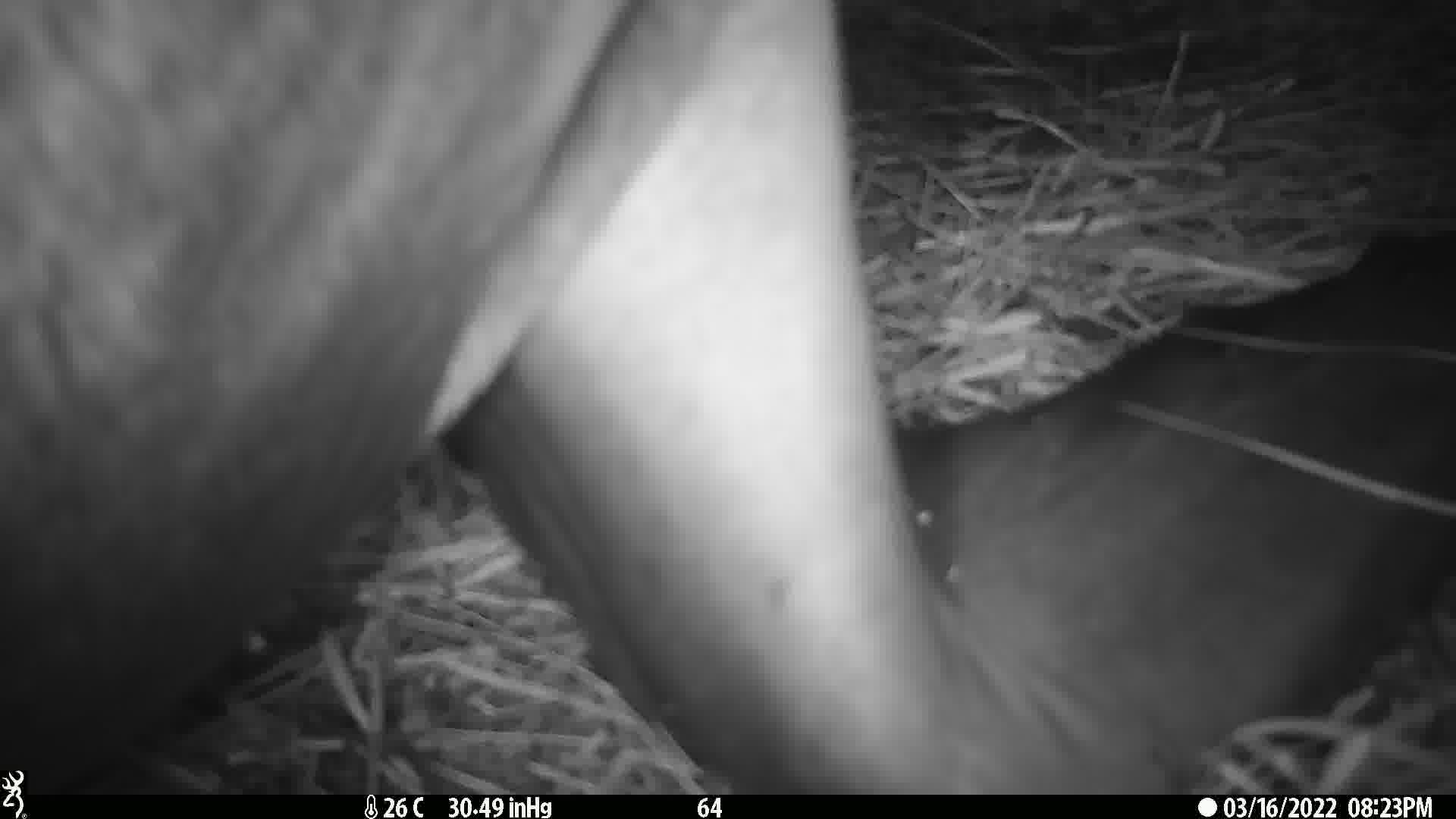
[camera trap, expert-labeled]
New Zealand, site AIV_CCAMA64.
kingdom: Animalia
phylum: Chordata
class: Mammalia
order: Carnivora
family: Otariidae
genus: Phocarctos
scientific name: Phocarctos hookeri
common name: new zealand sea lion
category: sealion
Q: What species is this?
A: Sealion (new zealand sea lion) (Phocarctos hookeri).